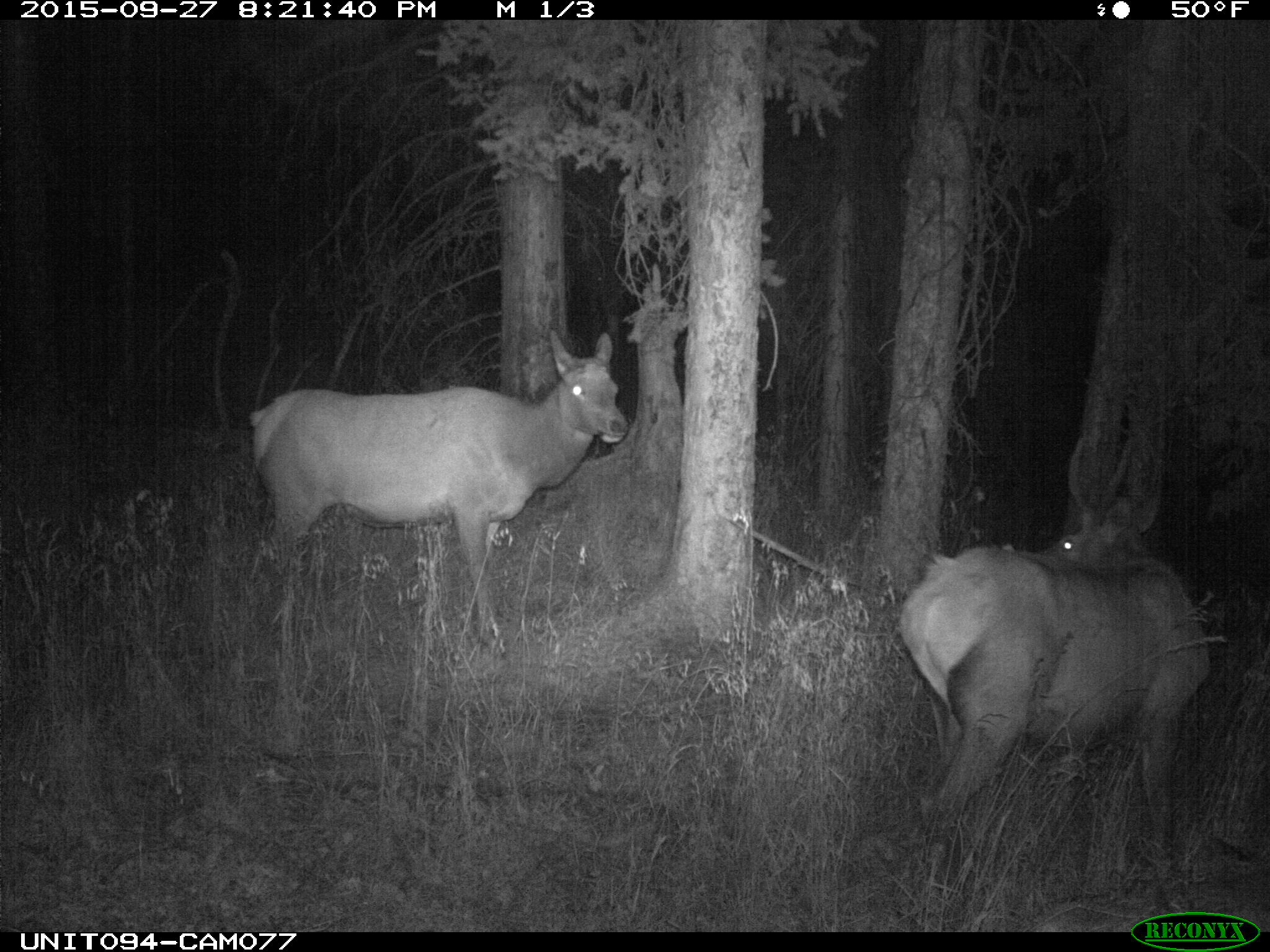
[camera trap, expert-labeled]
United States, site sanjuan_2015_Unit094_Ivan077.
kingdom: Animalia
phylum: Chordata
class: Mammalia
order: Artiodactyla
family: Cervidae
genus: Cervus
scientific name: Cervus elaphus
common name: red deer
Cervus elaphus (red deer).